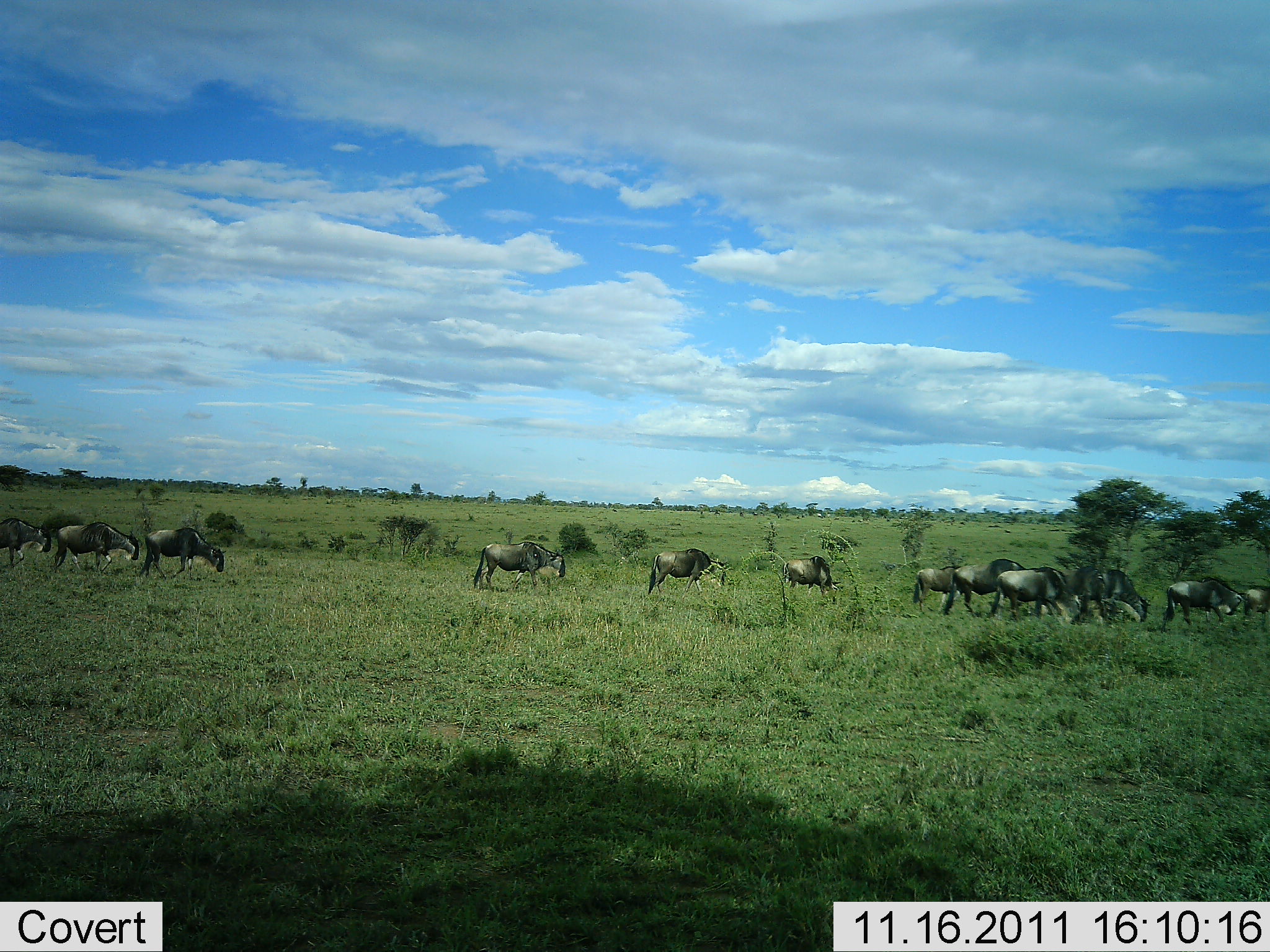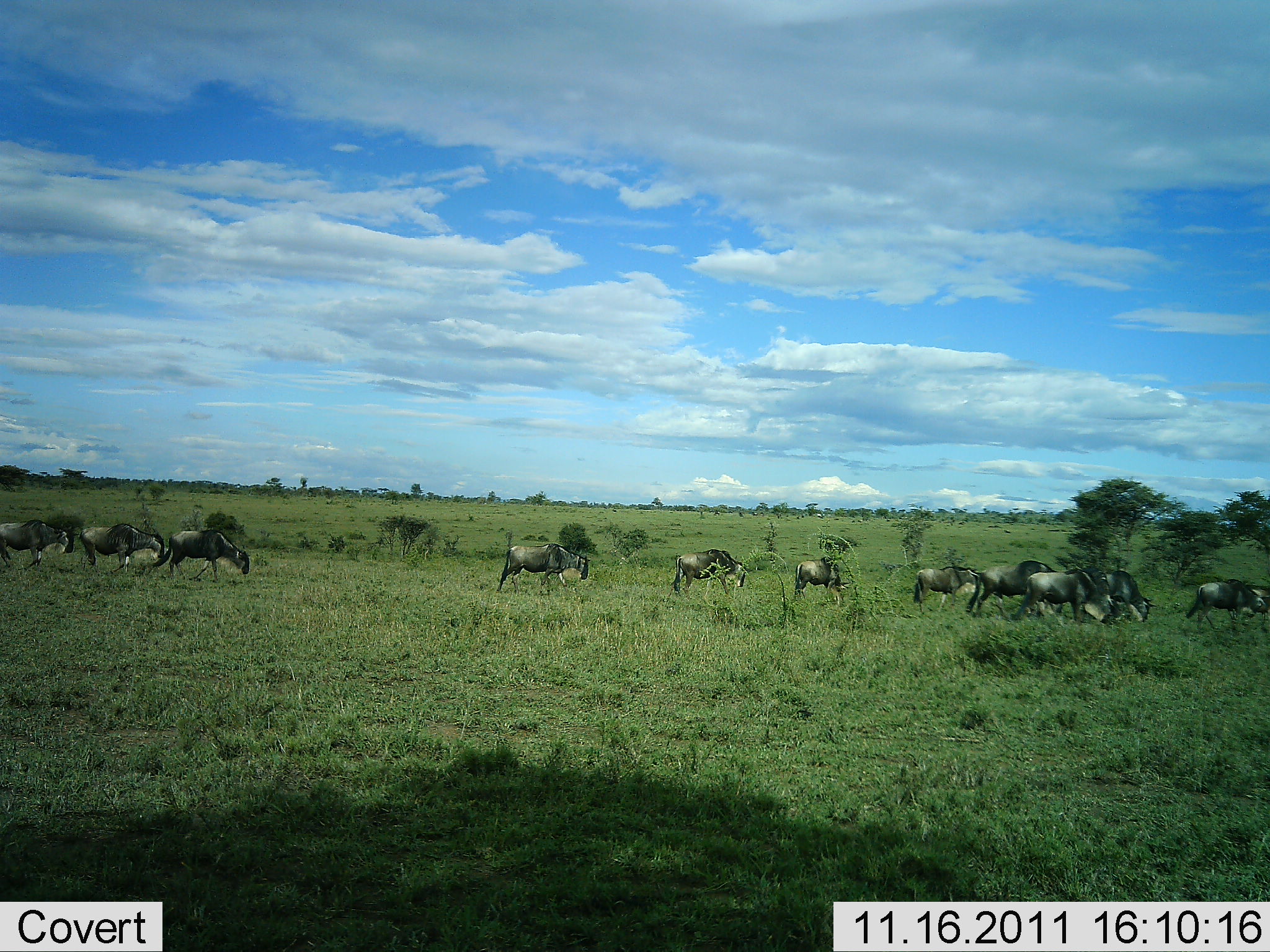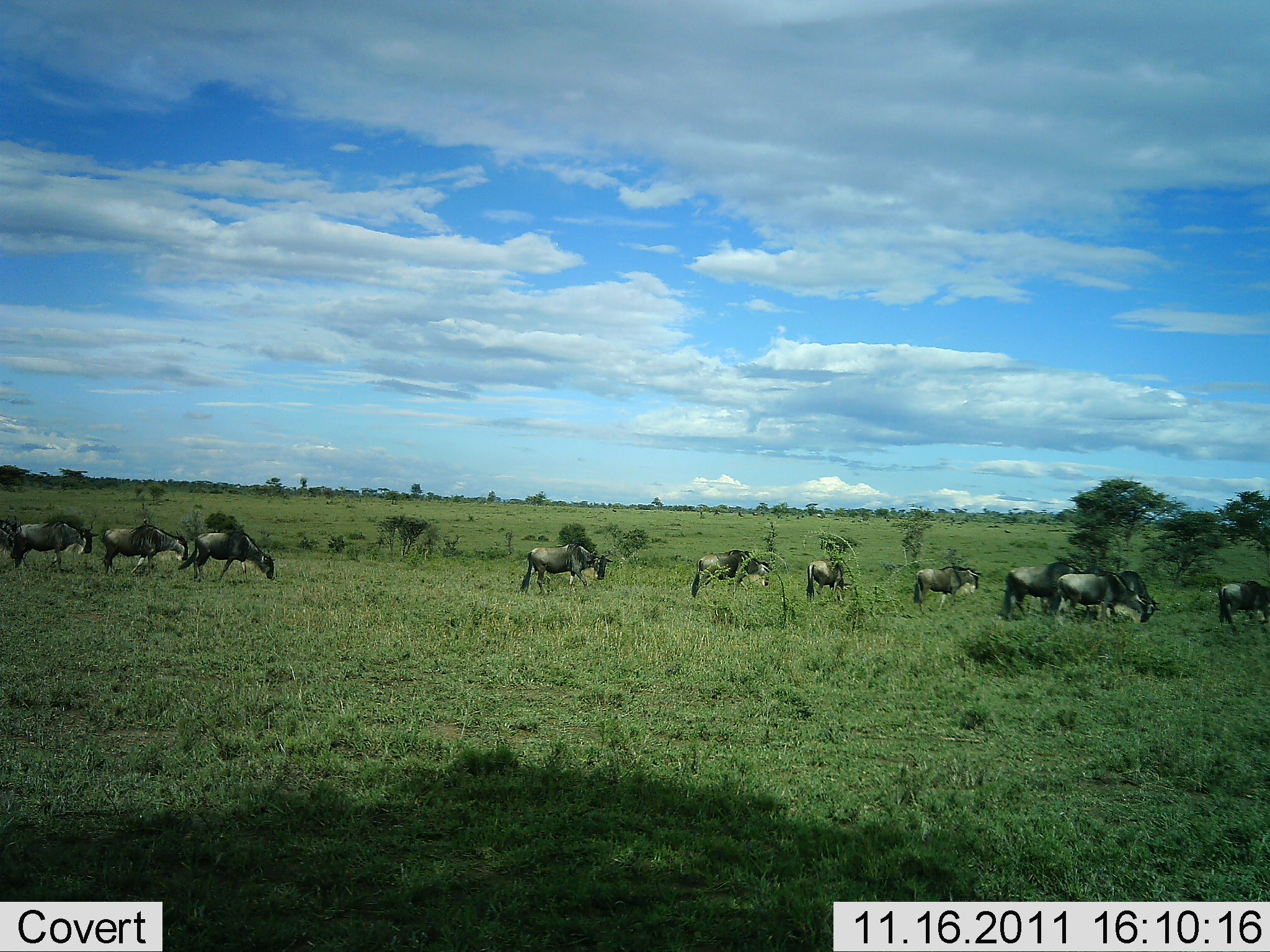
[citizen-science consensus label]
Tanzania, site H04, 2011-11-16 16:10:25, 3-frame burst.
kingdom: Animalia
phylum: Chordata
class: Mammalia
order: Artiodactyla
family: Bovidae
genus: Connochaetes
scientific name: Connochaetes taurinus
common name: blue wildebeest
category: wildebeest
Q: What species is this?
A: Wildebeest (blue wildebeest) (Connochaetes taurinus).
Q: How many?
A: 11-50.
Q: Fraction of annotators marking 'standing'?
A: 0%.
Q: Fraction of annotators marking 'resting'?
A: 0%.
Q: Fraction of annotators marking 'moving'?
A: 100%.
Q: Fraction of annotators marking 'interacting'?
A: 0%.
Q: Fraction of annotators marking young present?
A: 0%.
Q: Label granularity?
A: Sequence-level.